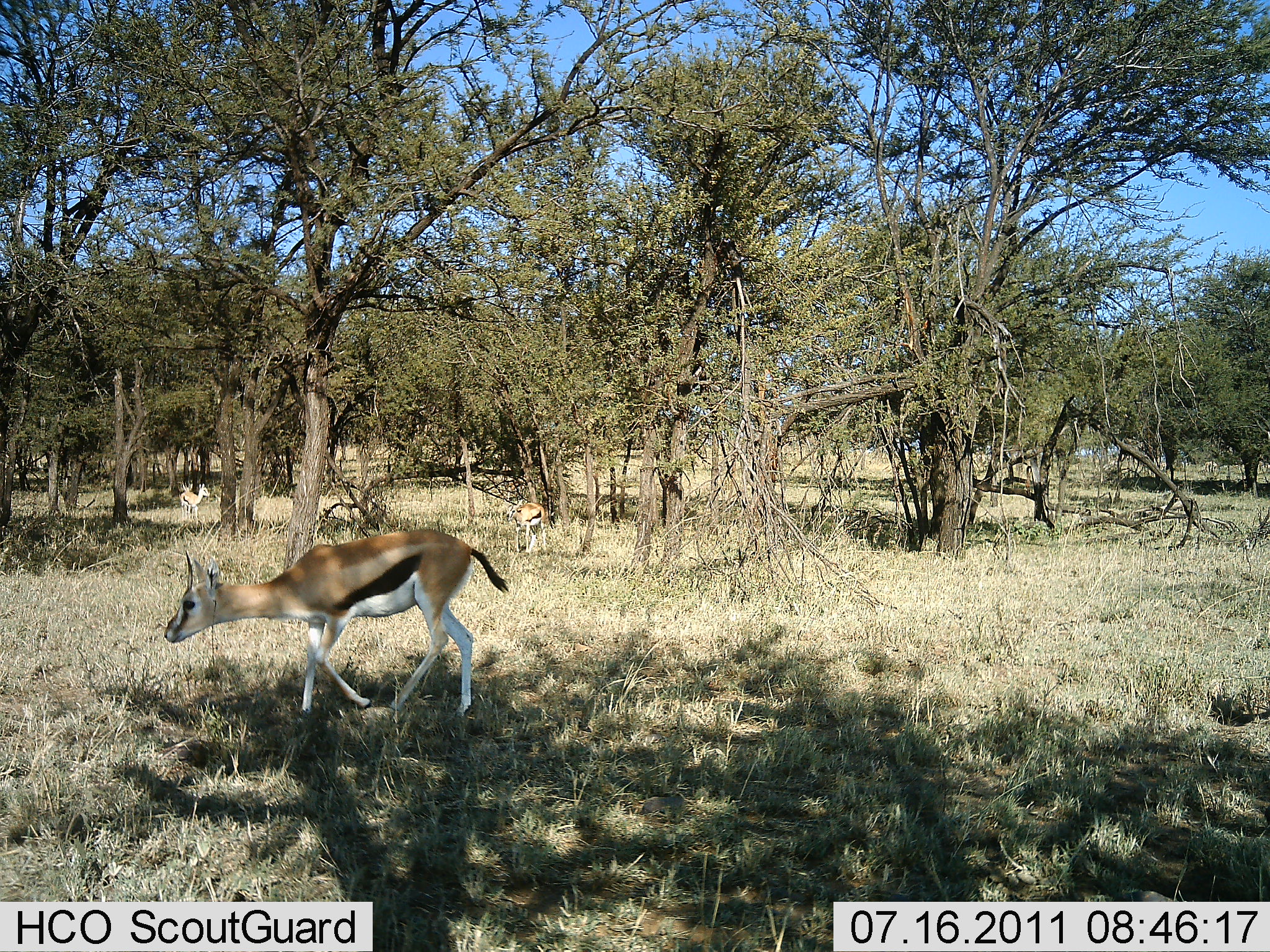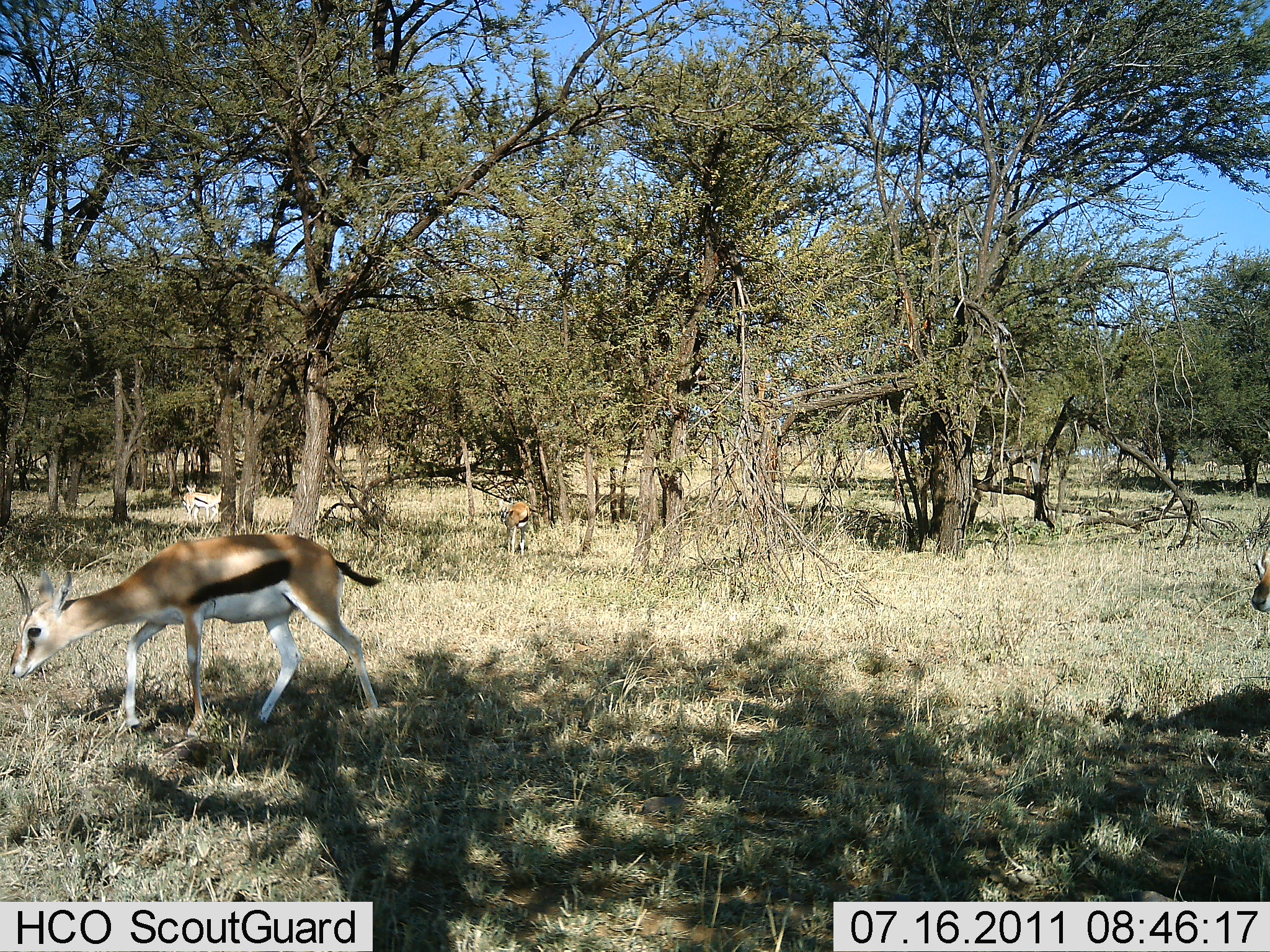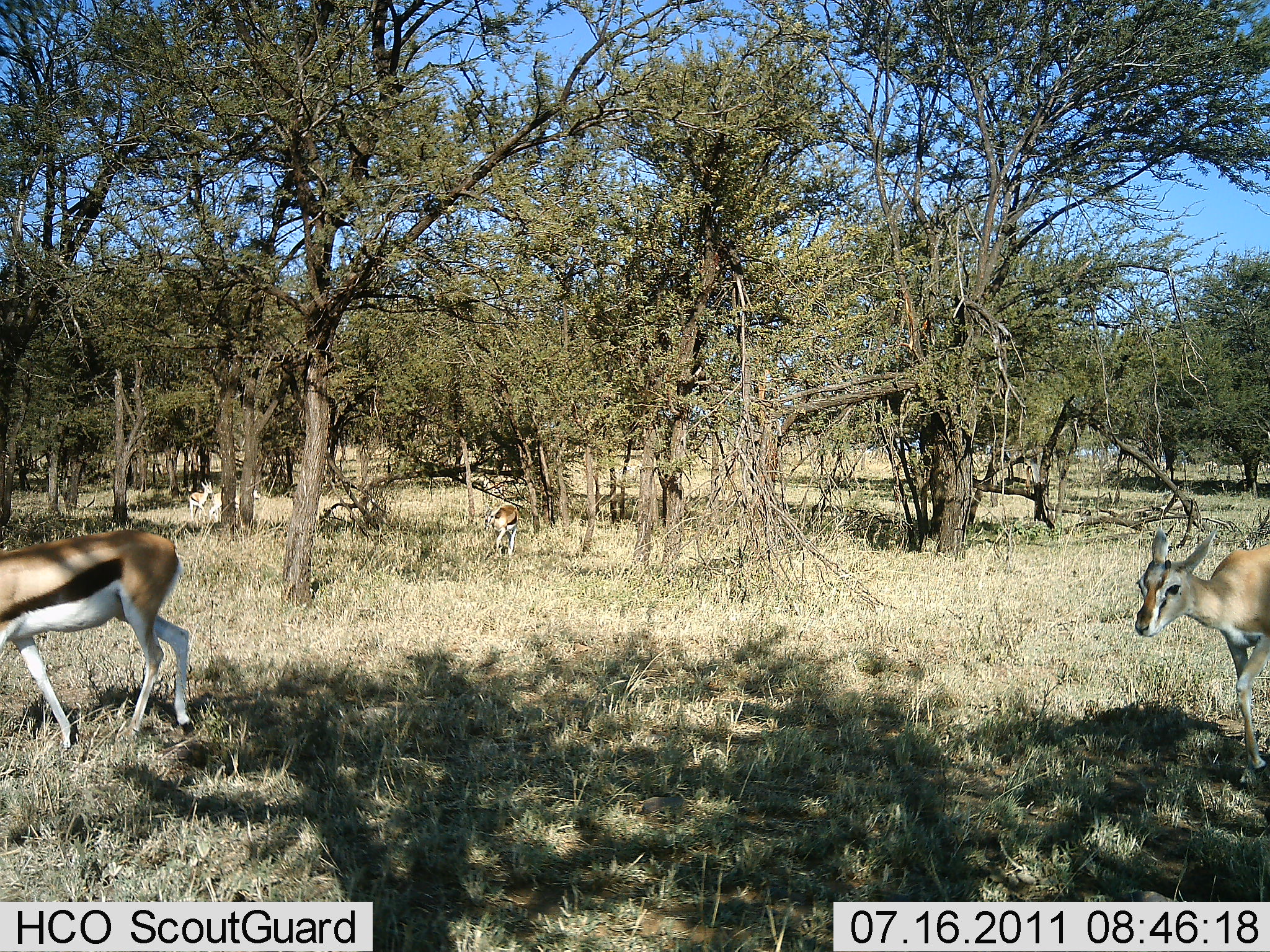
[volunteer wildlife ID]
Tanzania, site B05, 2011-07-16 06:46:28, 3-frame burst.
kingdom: Animalia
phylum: Chordata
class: Mammalia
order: Artiodactyla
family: Bovidae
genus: Eudorcas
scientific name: Eudorcas thomsonii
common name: thomson's gazelle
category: gazellethomsons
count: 3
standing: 10%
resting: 0%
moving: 90%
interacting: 0%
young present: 0%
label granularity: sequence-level